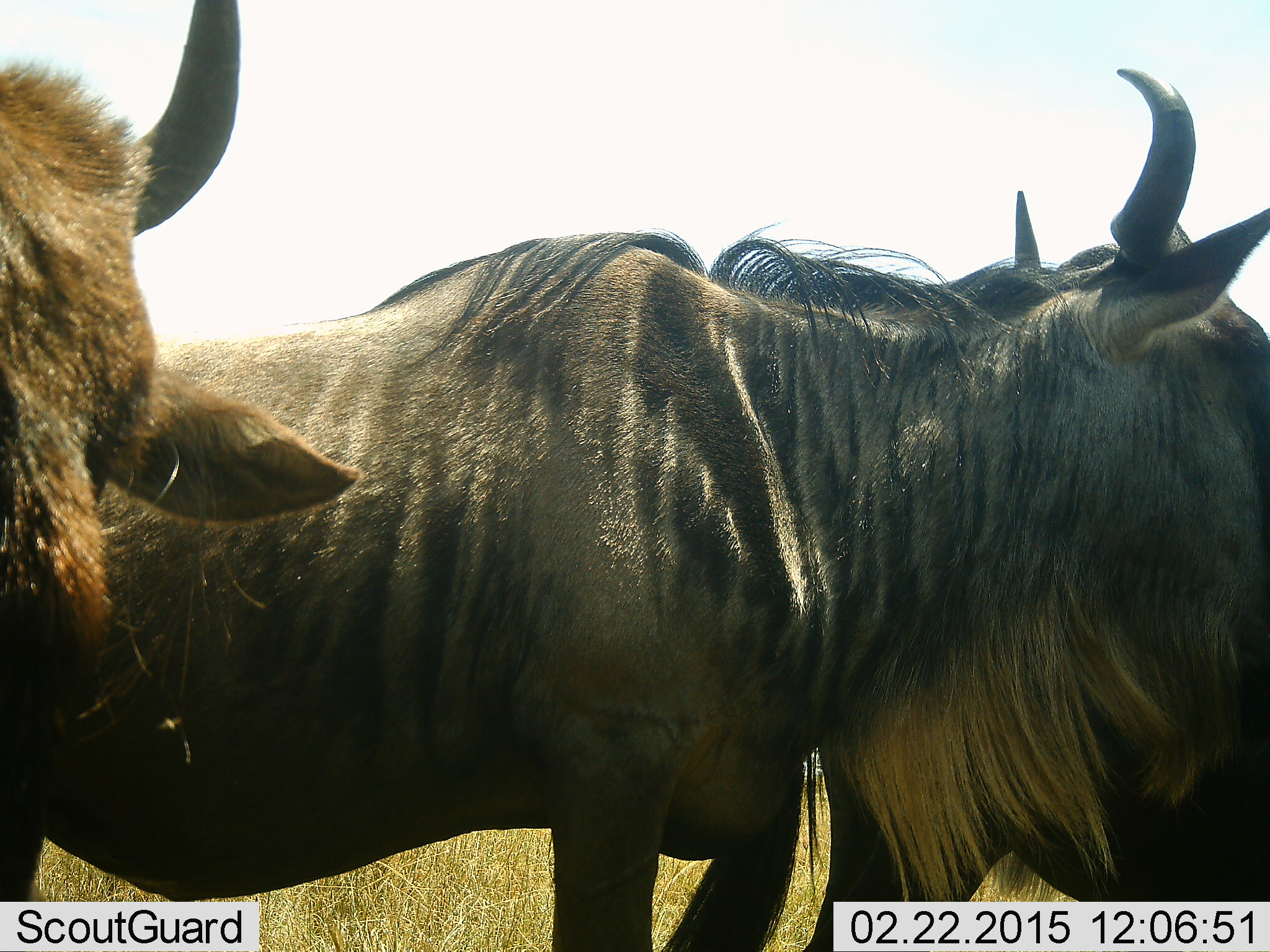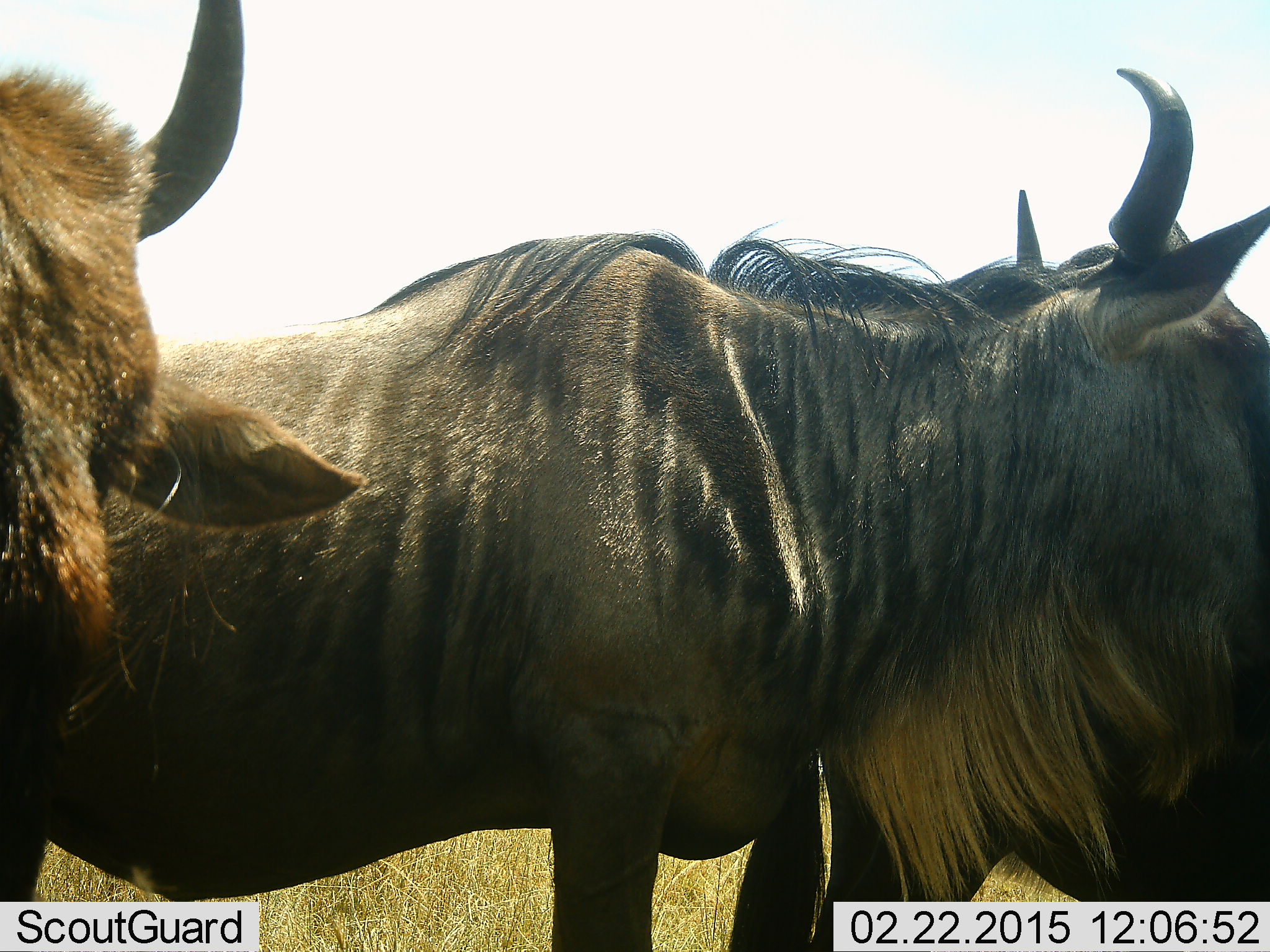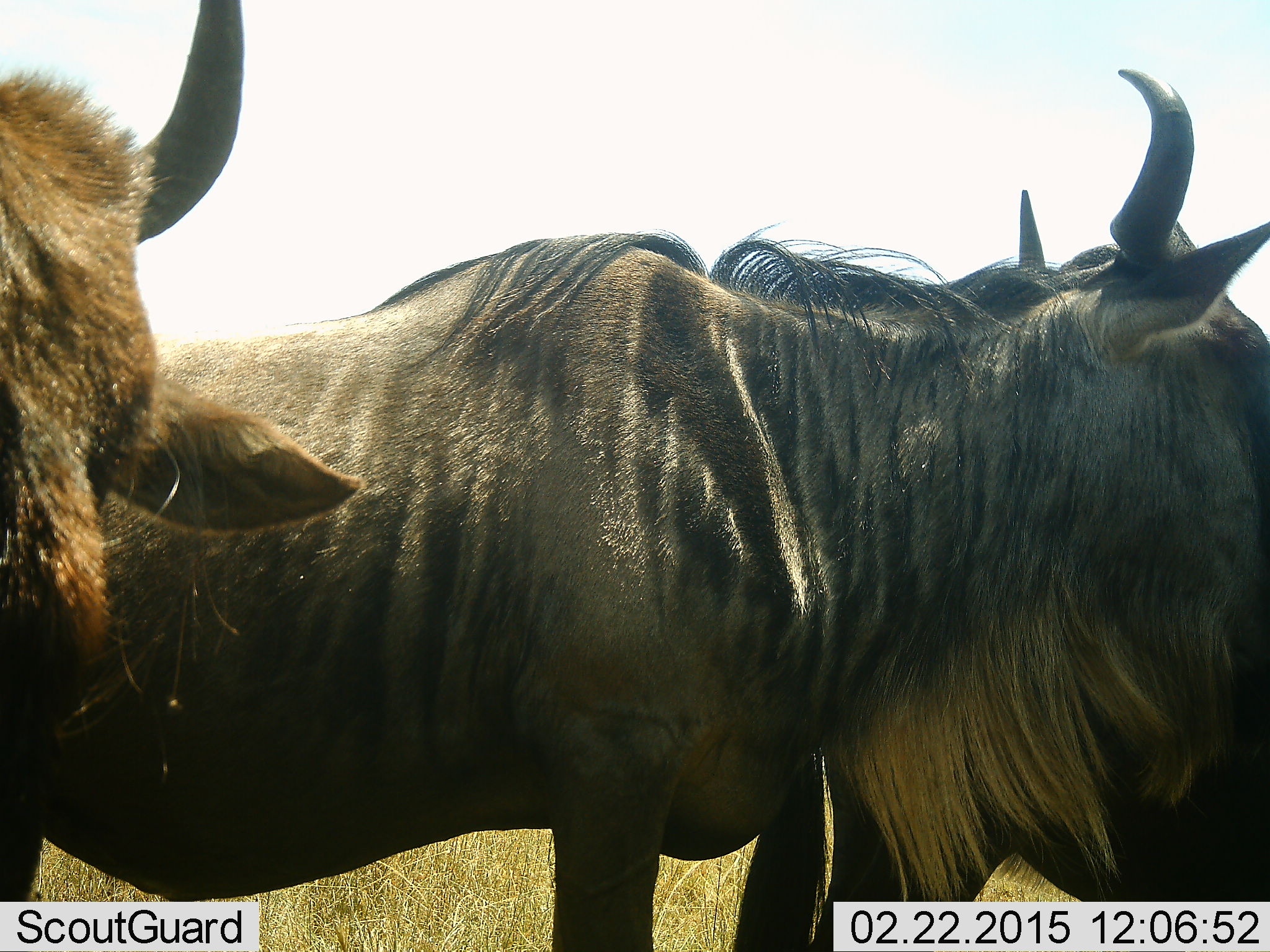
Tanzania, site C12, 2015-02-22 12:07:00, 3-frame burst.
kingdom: Animalia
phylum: Chordata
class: Mammalia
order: Artiodactyla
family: Bovidae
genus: Connochaetes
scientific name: Connochaetes taurinus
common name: blue wildebeest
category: wildebeest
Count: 3.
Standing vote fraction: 100%.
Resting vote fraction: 0%.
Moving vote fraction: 0%.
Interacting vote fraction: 0%.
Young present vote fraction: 0%.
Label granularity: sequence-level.